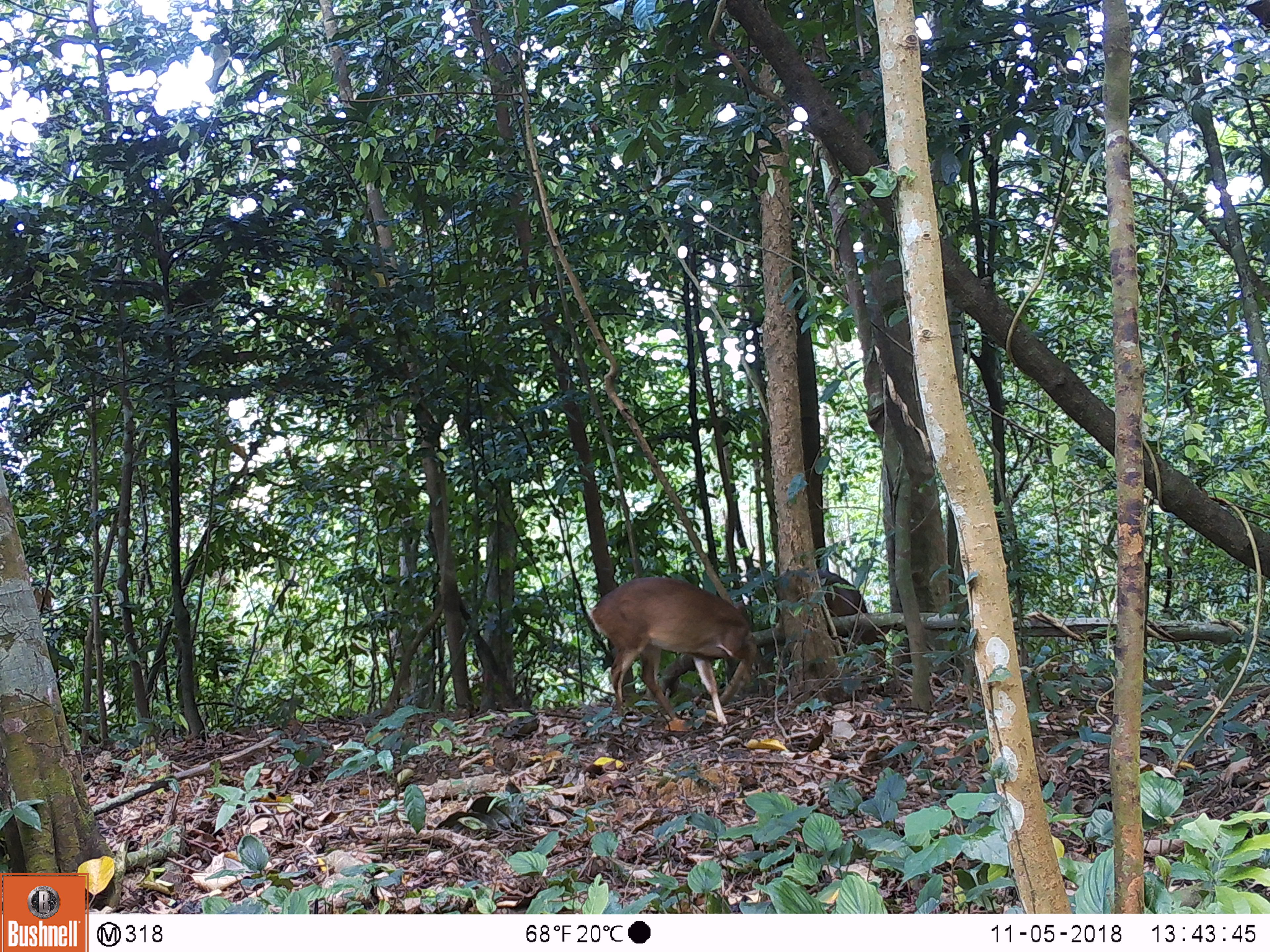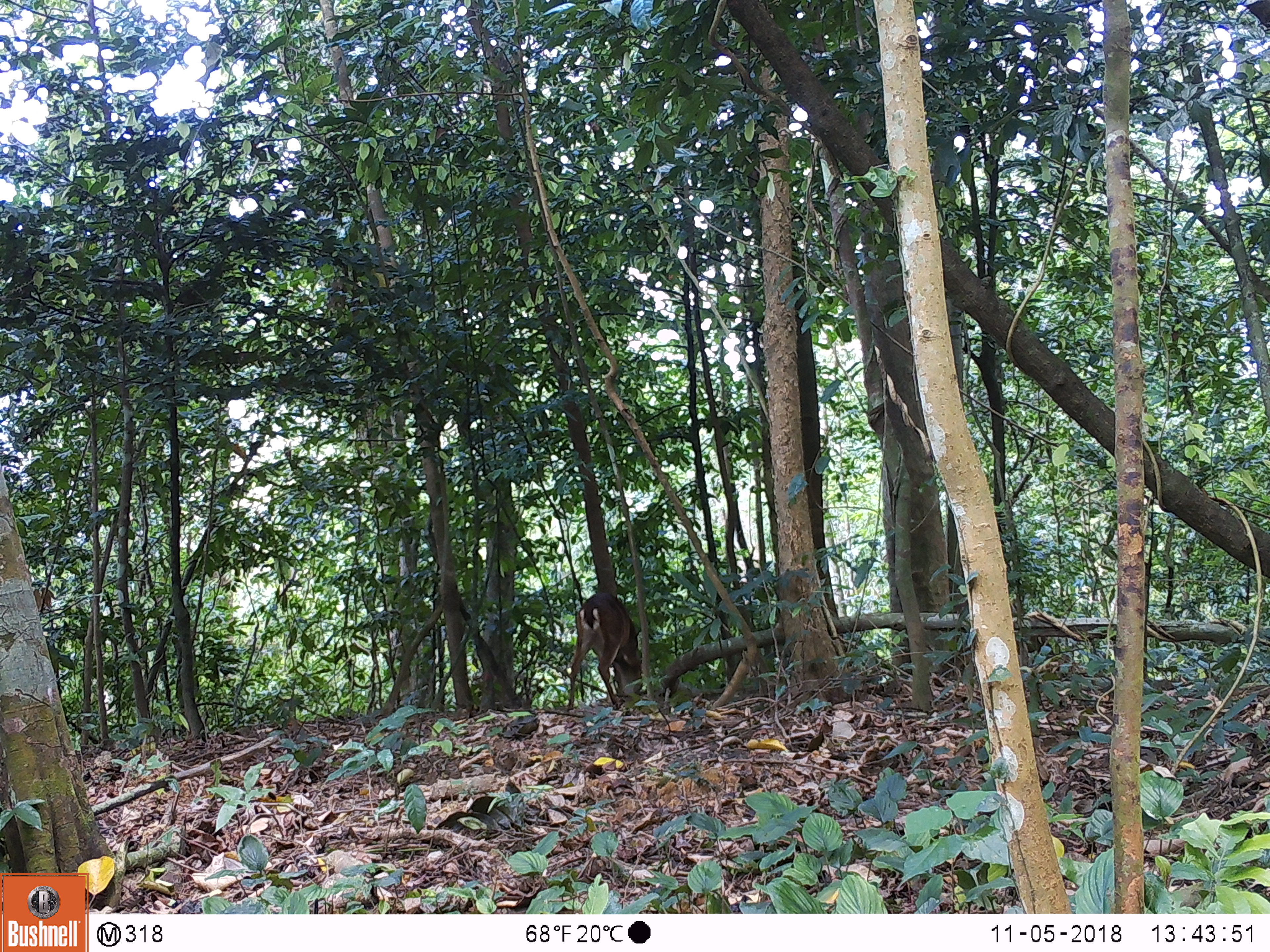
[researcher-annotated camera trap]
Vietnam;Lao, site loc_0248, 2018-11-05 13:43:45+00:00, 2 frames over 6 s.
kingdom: Animalia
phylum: Chordata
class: Mammalia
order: Artiodactyla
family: Cervidae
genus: Muntiacus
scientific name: Muntiacus vuquangensis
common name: large-antlered muntjac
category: large antlered muntjac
Large antlered muntjac (large-antlered muntjac) (Muntiacus vuquangensis). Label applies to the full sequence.